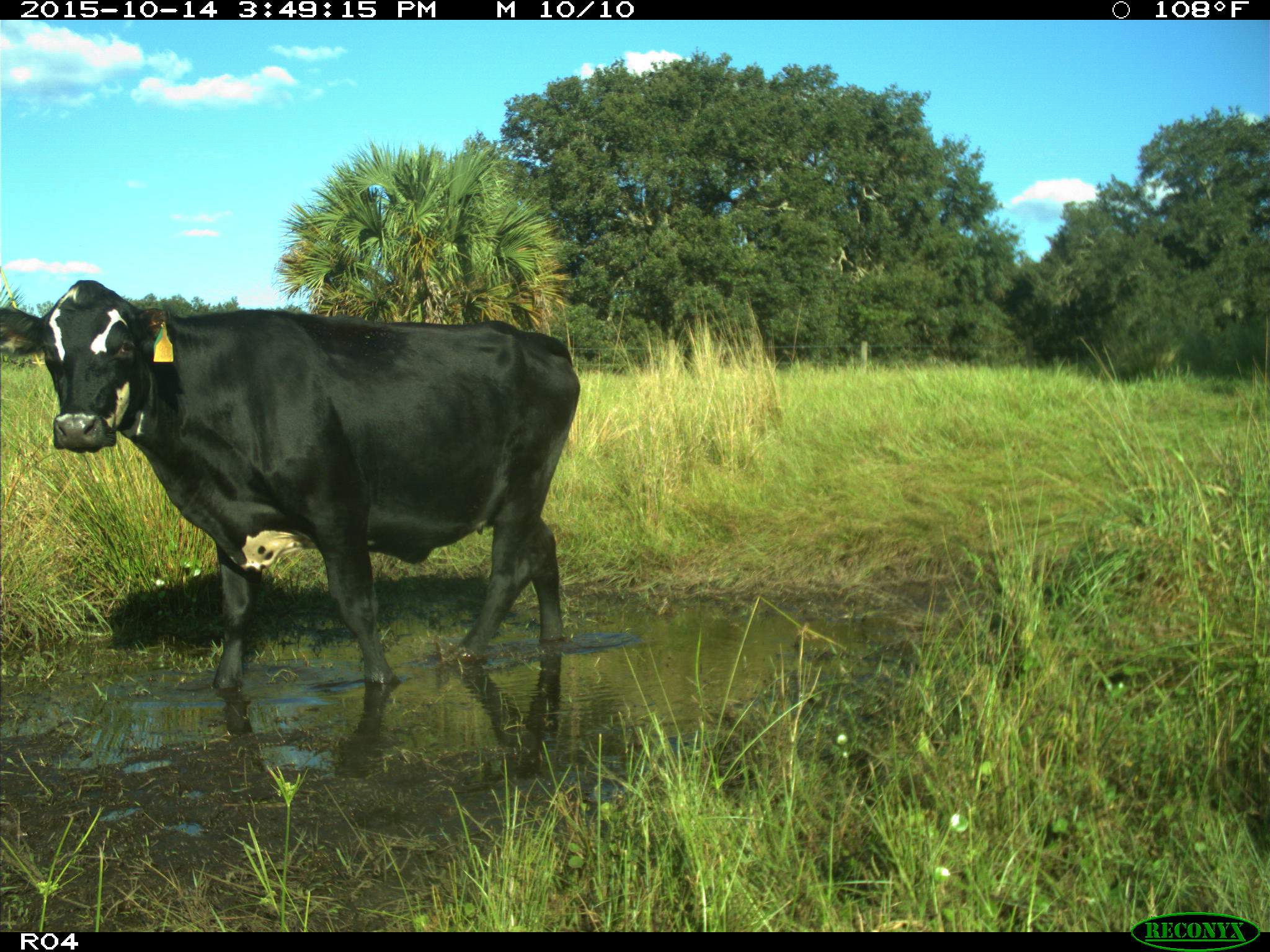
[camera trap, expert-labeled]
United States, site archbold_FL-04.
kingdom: Animalia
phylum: Chordata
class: Mammalia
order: Artiodactyla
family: Bovidae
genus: Bos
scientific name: Bos taurus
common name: domestic cow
Bos taurus (domestic cow).